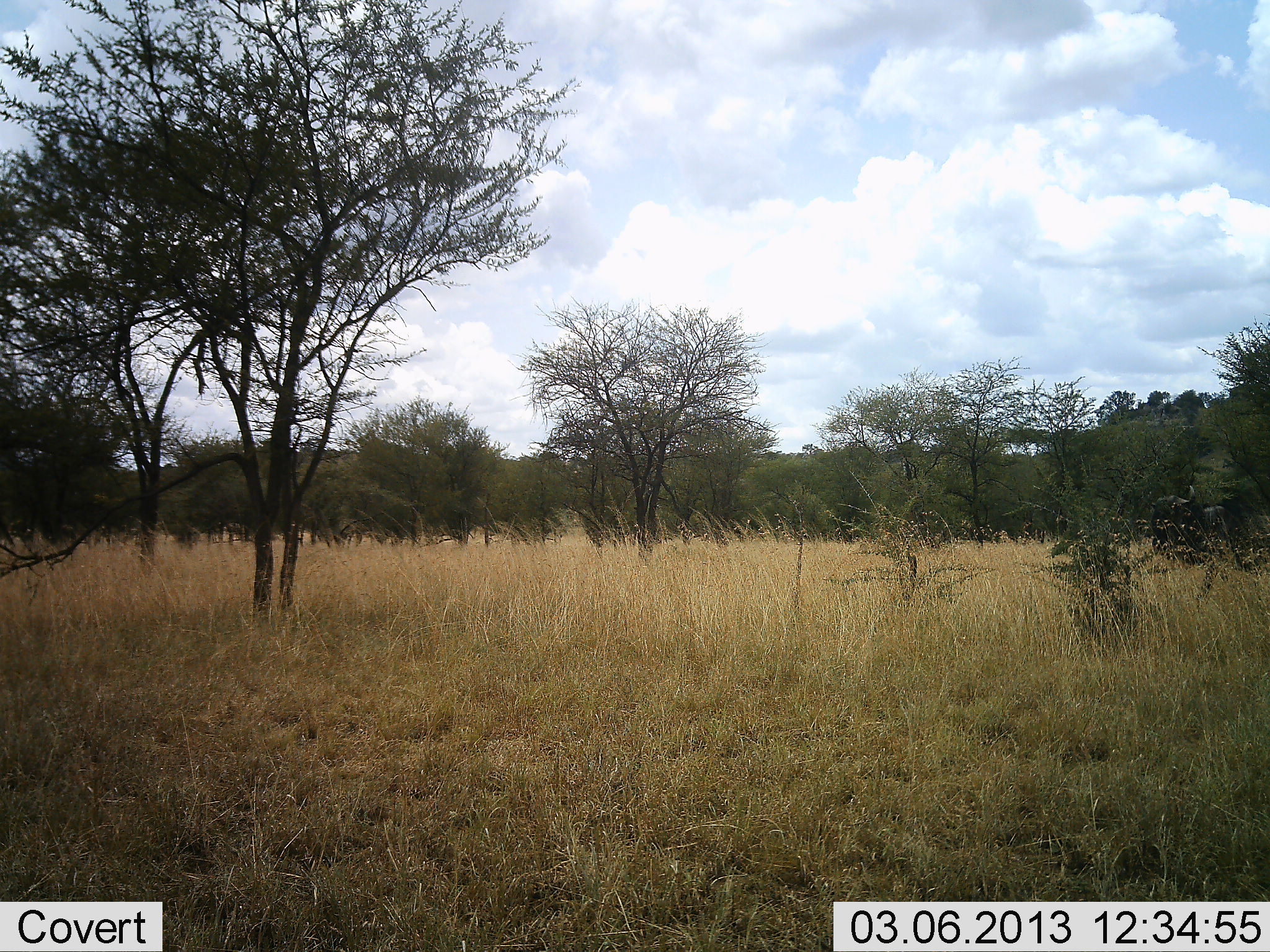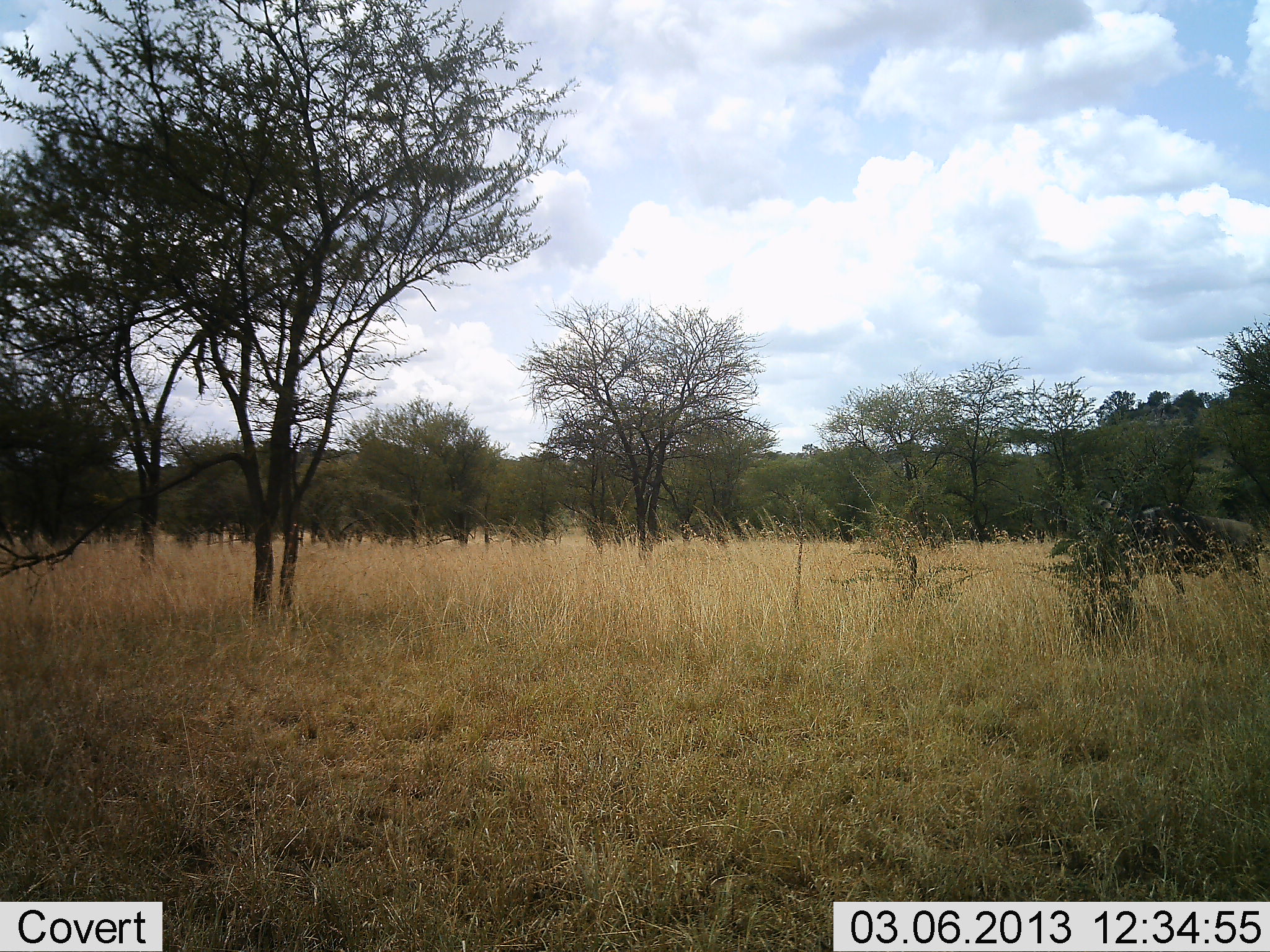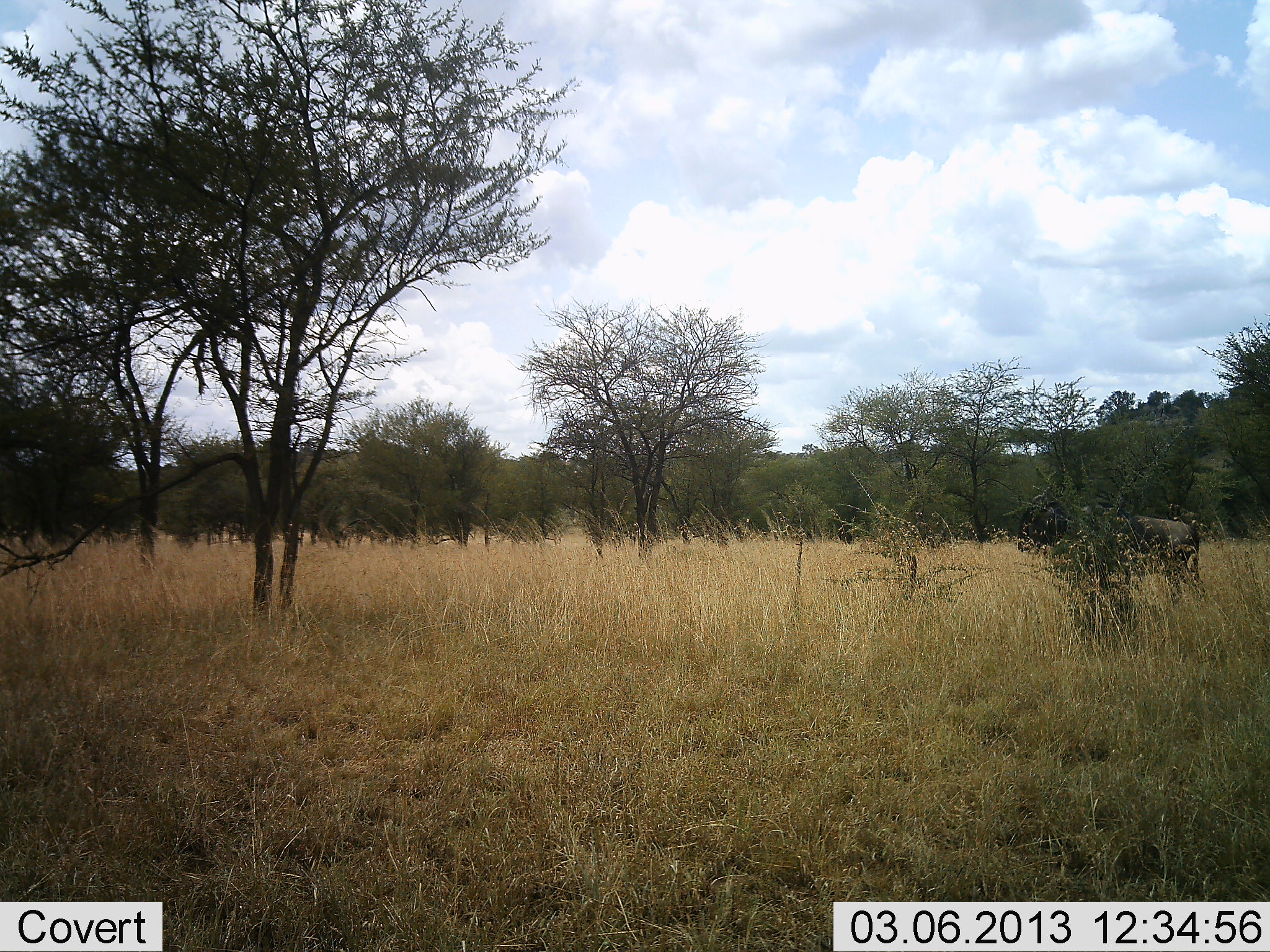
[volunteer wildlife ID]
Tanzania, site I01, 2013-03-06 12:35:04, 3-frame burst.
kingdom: Animalia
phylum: Chordata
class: Mammalia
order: Artiodactyla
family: Bovidae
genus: Connochaetes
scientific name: Connochaetes taurinus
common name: blue wildebeest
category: wildebeest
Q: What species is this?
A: Wildebeest (blue wildebeest) (Connochaetes taurinus).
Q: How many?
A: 1.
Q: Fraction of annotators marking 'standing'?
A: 0%.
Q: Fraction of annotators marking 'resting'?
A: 0%.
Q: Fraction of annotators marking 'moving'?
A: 100%.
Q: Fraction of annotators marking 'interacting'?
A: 0%.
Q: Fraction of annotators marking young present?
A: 0%.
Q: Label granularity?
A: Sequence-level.